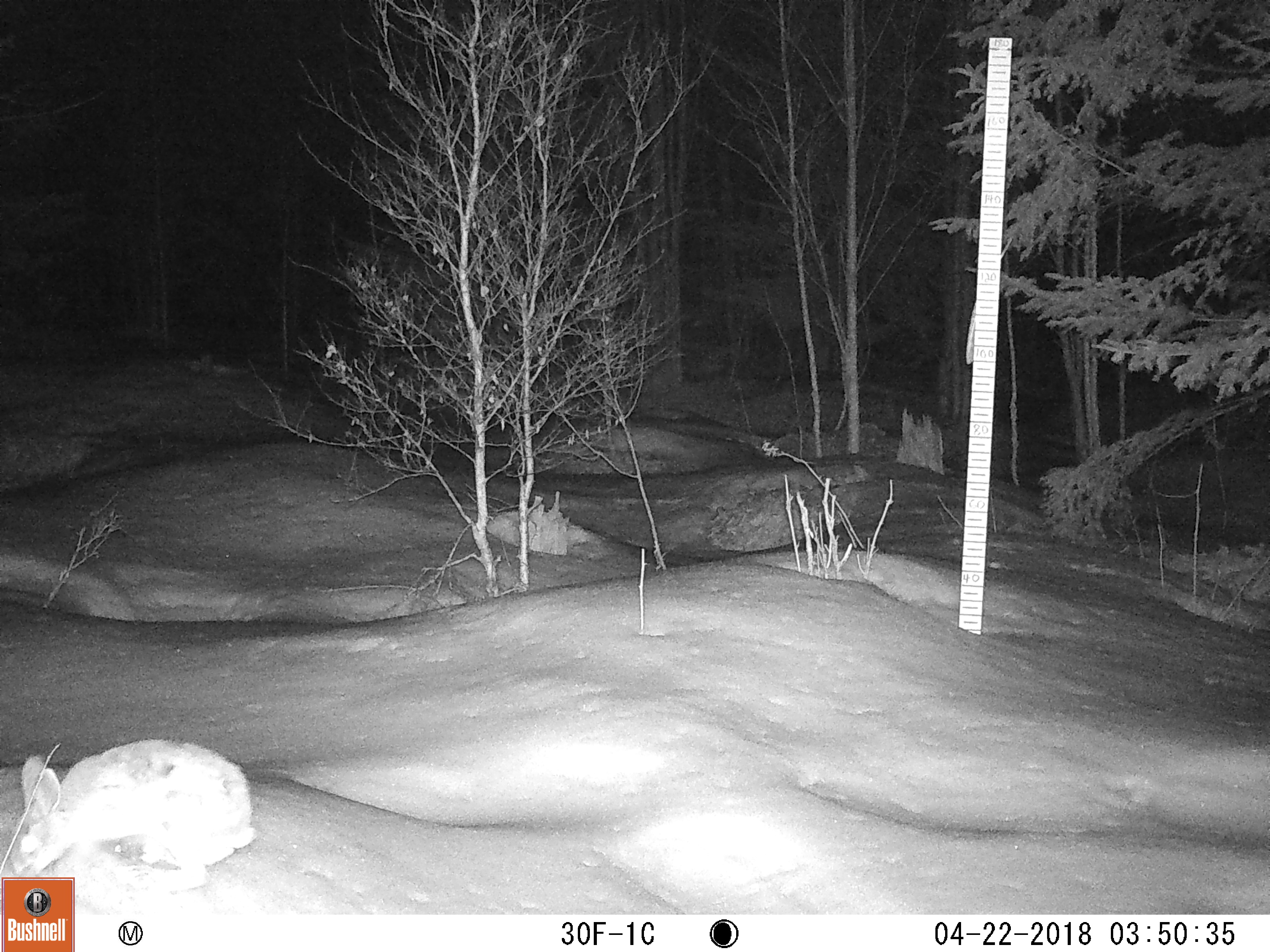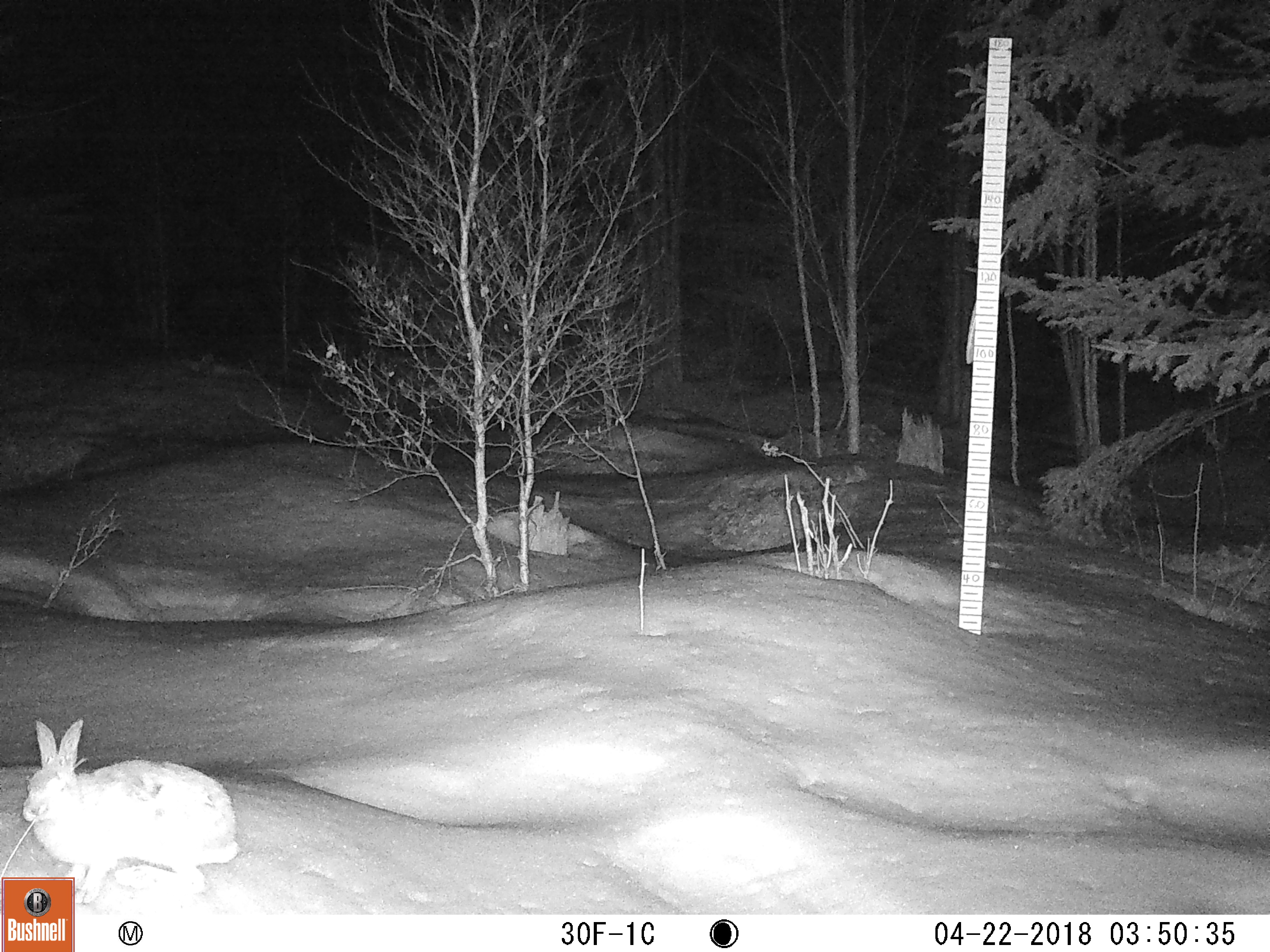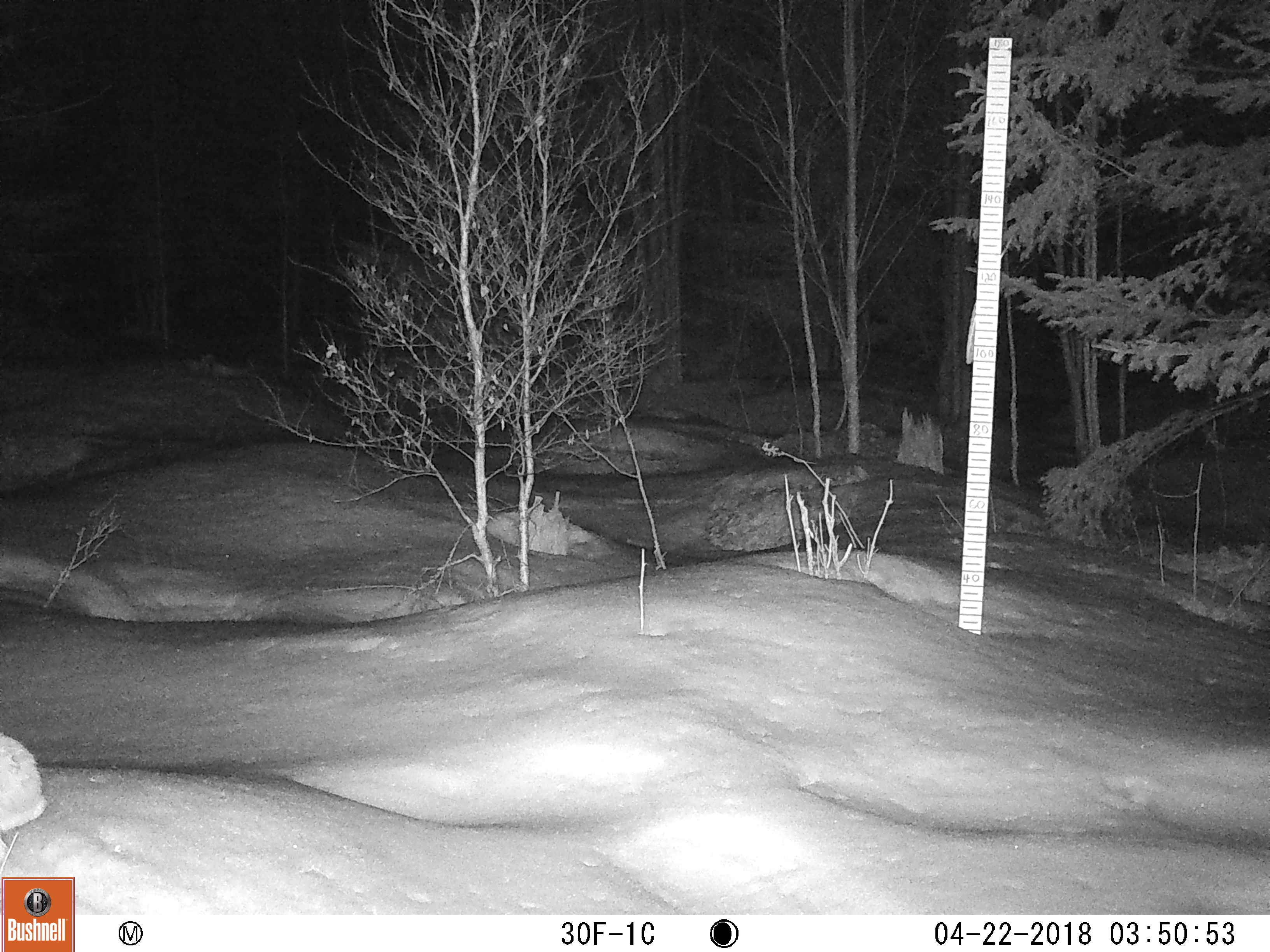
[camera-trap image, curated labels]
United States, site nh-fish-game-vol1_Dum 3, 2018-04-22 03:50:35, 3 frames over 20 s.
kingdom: Animalia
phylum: Chordata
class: Mammalia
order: Lagomorpha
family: Leporidae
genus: Lepus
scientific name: Lepus americanus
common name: snowshoe hare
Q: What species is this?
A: Snowshoe hare (Lepus americanus).